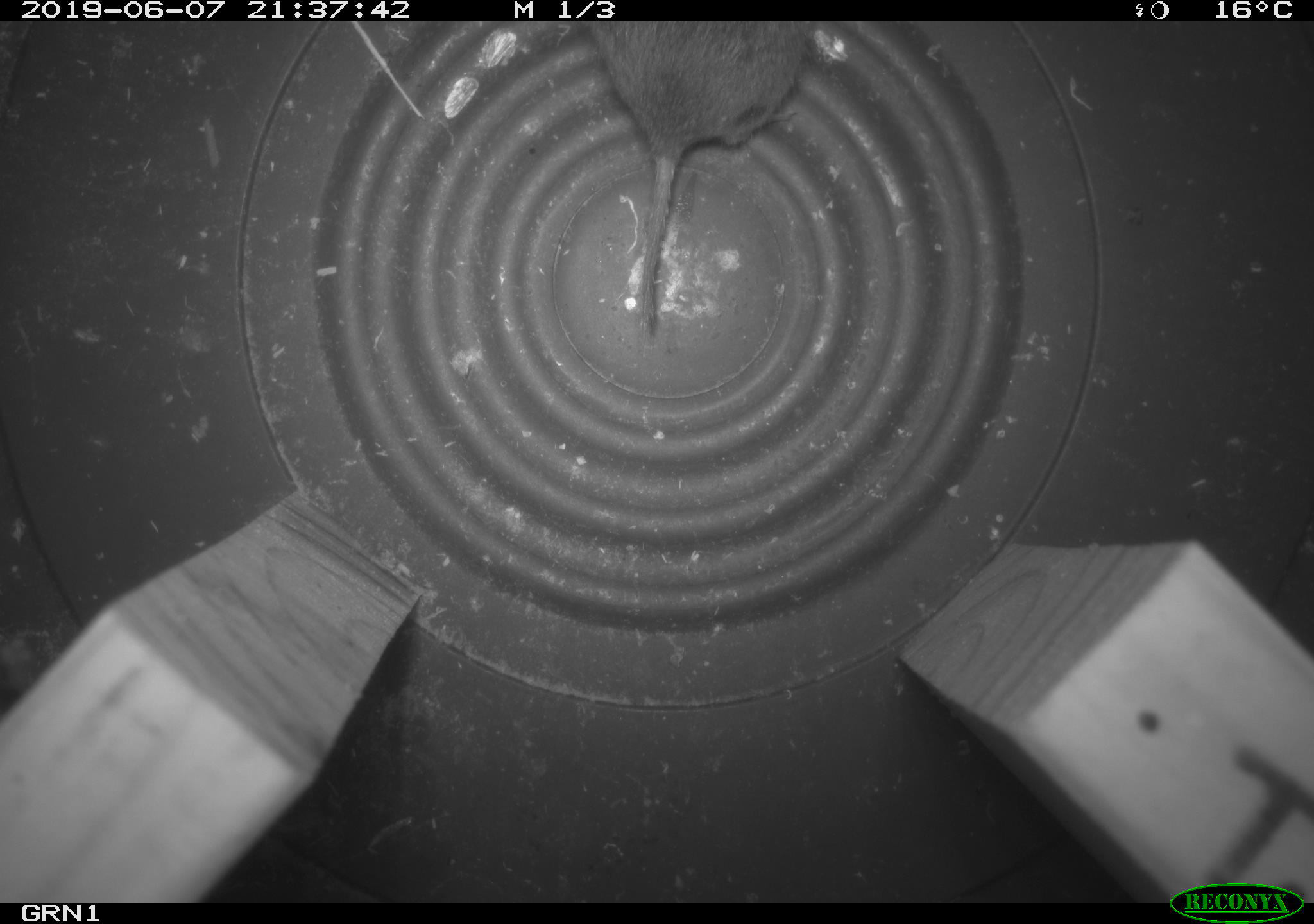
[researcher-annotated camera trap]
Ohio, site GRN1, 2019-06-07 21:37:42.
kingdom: Animalia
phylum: Chordata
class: Mammalia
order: Rodentia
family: Cricetidae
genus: Microtus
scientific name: Microtus pennsylvanicus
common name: meadow vole